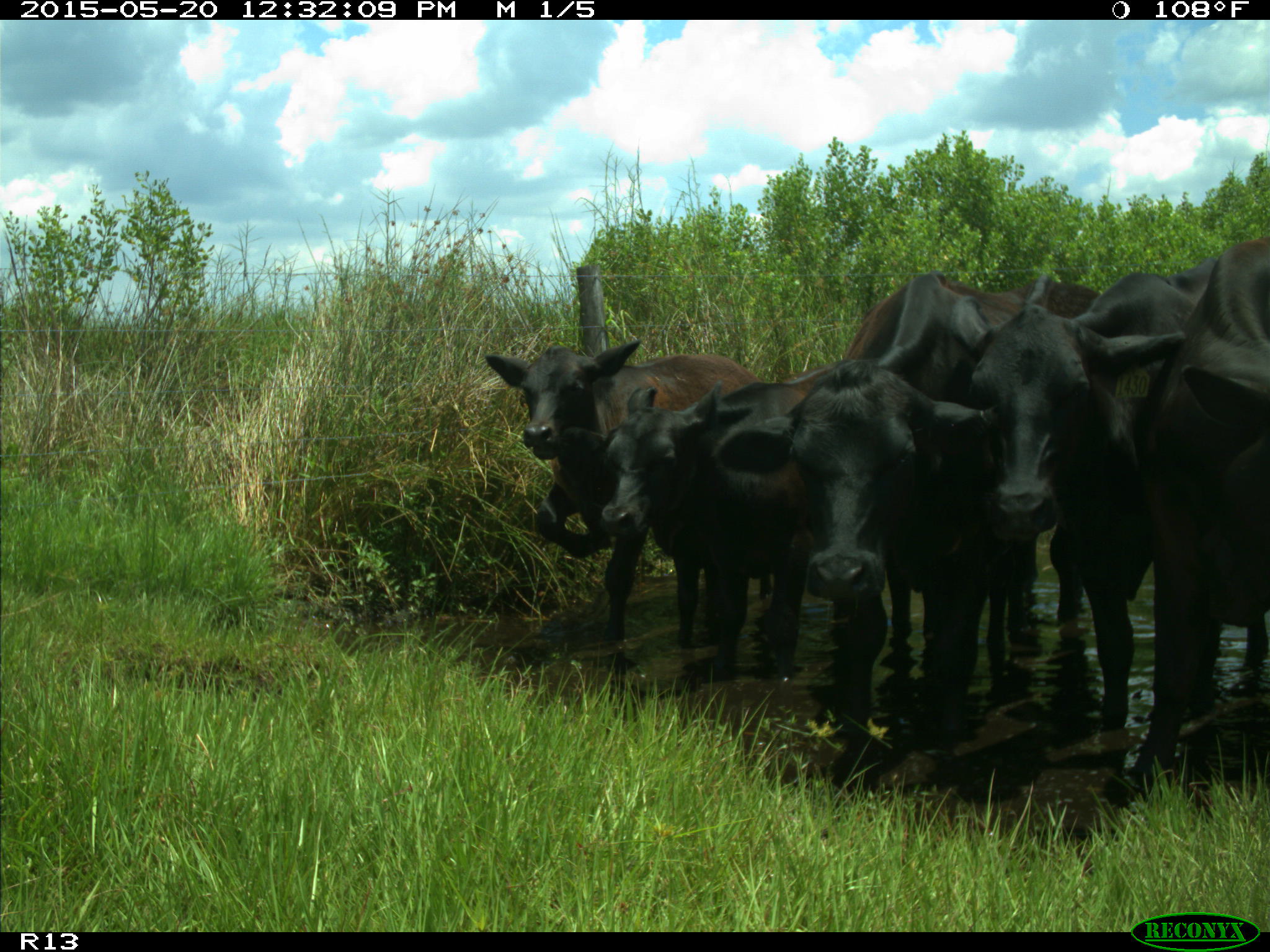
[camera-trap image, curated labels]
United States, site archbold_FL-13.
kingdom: Animalia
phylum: Chordata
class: Mammalia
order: Artiodactyla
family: Bovidae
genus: Bos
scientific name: Bos taurus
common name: domestic cow